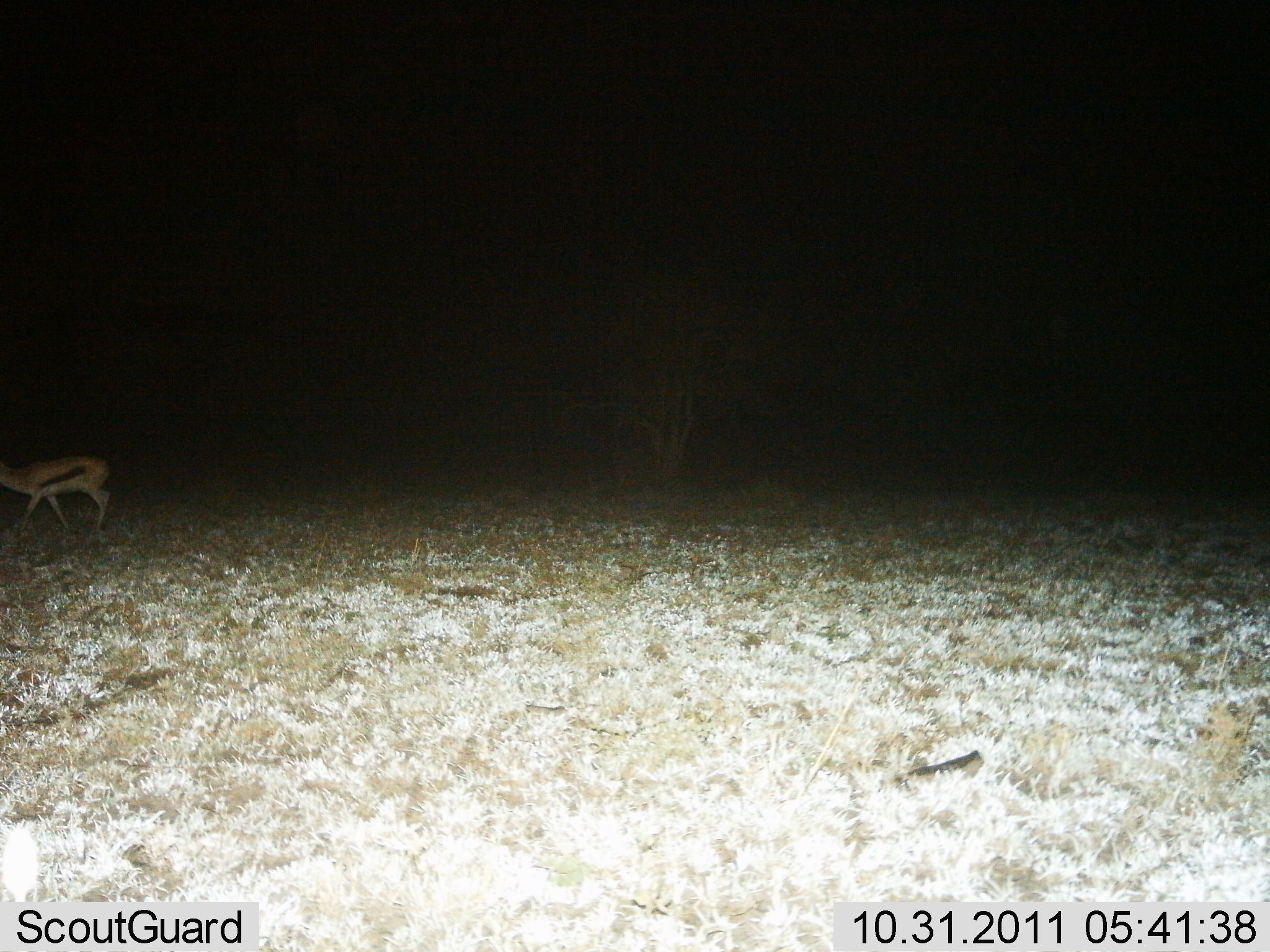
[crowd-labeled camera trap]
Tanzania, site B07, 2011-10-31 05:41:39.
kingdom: Animalia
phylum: Chordata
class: Mammalia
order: Artiodactyla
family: Bovidae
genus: Eudorcas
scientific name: Eudorcas thomsonii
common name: thomson's gazelle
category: gazellethomsons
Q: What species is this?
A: Gazellethomsons (thomson's gazelle) (Eudorcas thomsonii).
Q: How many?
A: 1.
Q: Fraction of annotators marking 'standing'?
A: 46%.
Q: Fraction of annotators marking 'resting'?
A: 0%.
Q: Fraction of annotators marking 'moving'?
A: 62%.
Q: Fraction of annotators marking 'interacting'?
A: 0%.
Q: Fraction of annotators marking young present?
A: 0%.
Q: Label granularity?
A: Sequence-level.